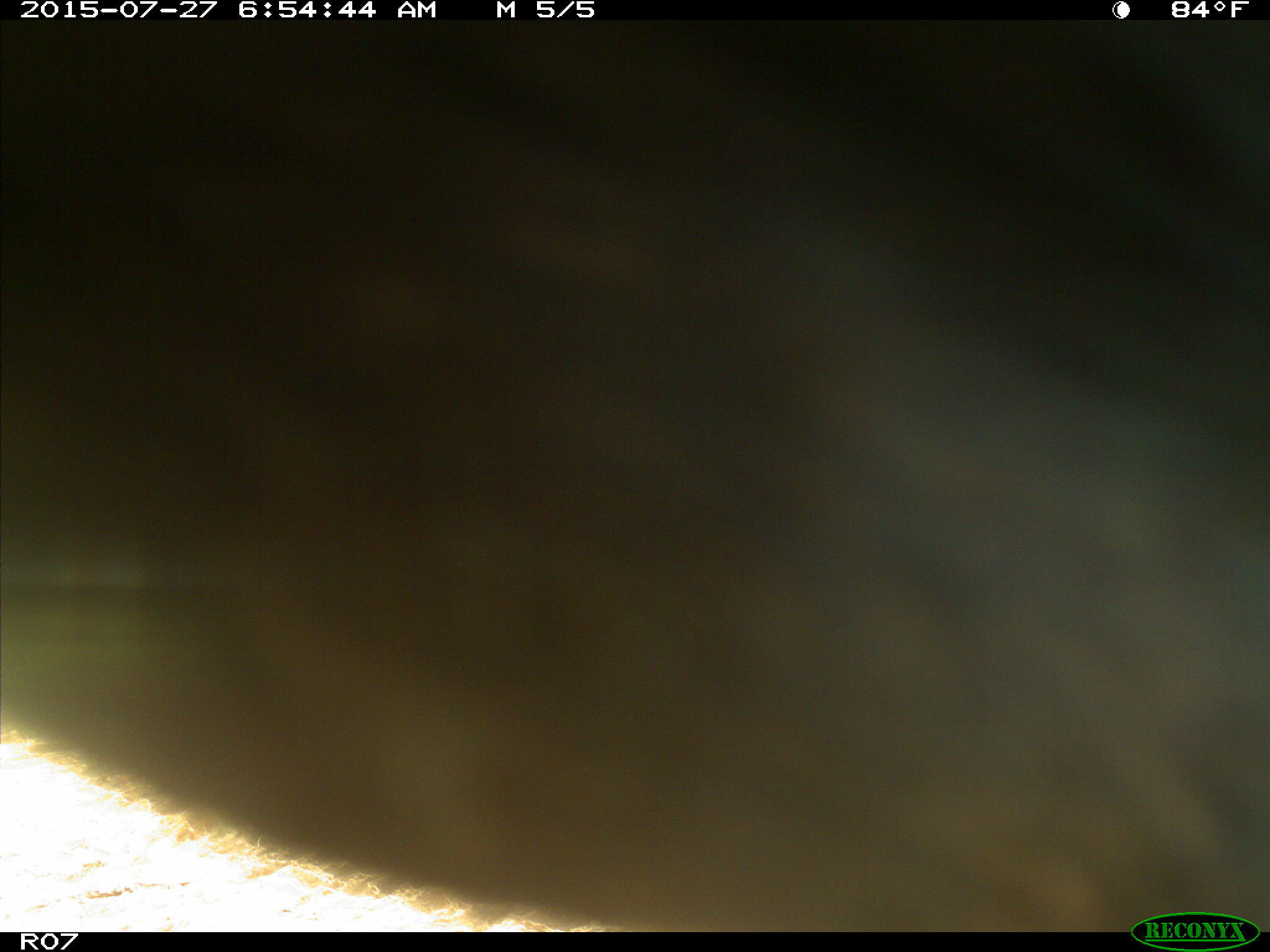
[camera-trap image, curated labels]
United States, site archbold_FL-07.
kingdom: Animalia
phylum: Chordata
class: Mammalia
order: Artiodactyla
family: Bovidae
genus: Bos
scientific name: Bos taurus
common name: domestic cow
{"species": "Bos taurus (domestic cow)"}